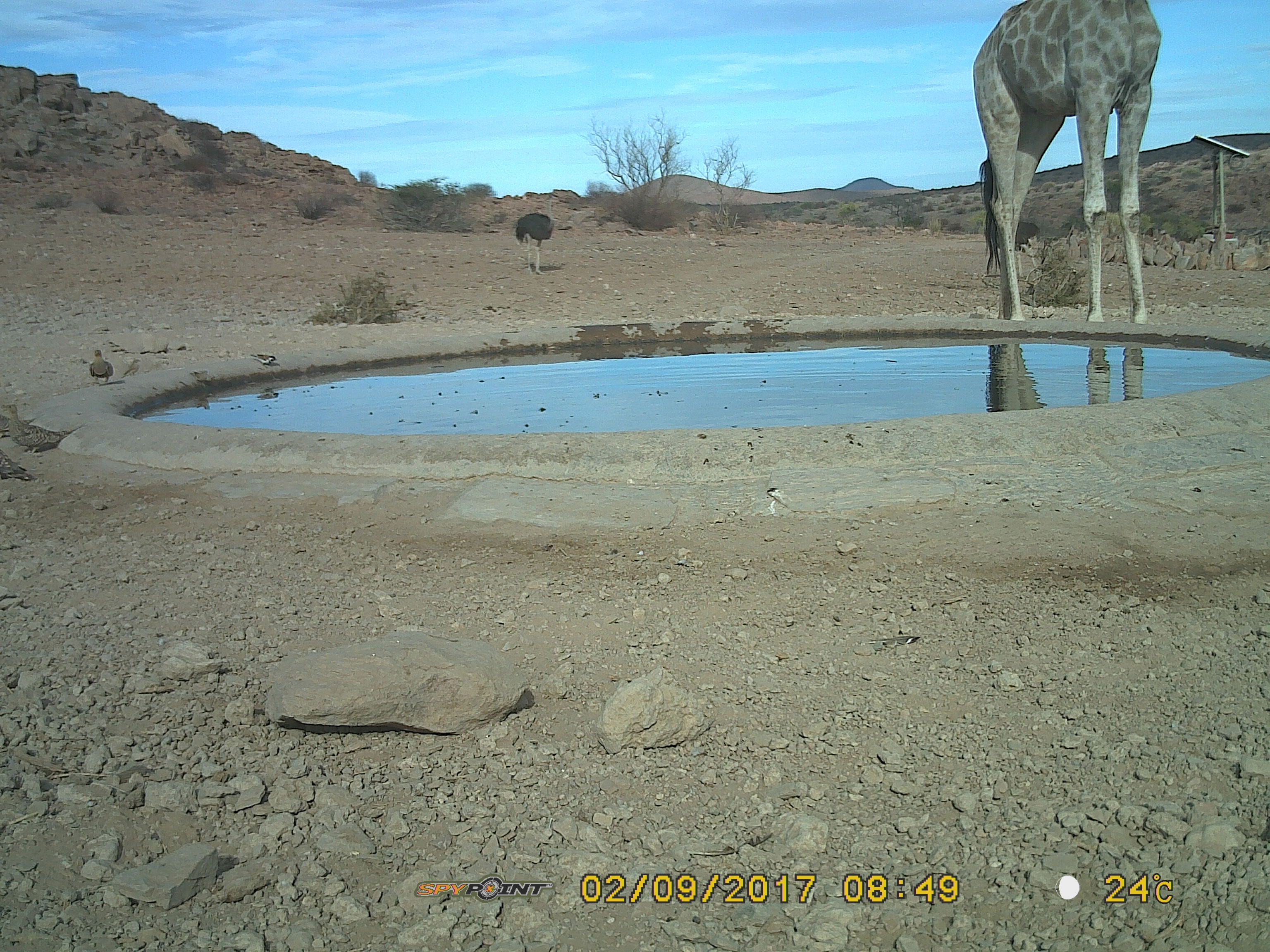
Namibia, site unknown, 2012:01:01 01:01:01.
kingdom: Animalia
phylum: Chordata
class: Mammalia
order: Artiodactyla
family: Giraffidae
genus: Giraffa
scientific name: Giraffa camelopardalis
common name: giraffe